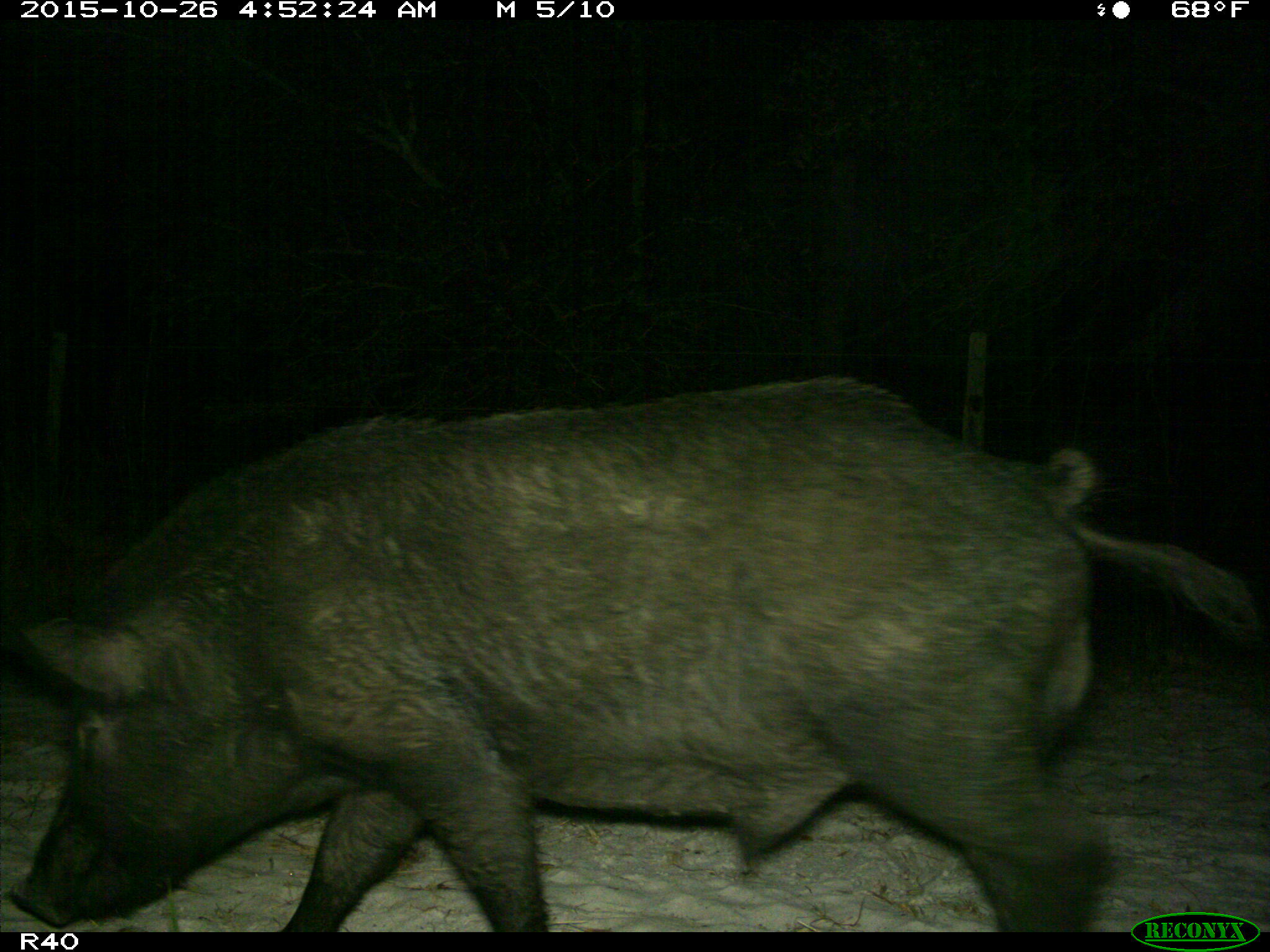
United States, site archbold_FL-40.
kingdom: Animalia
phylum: Chordata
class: Mammalia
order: Artiodactyla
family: Suidae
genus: Sus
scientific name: Sus scrofa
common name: wild boar